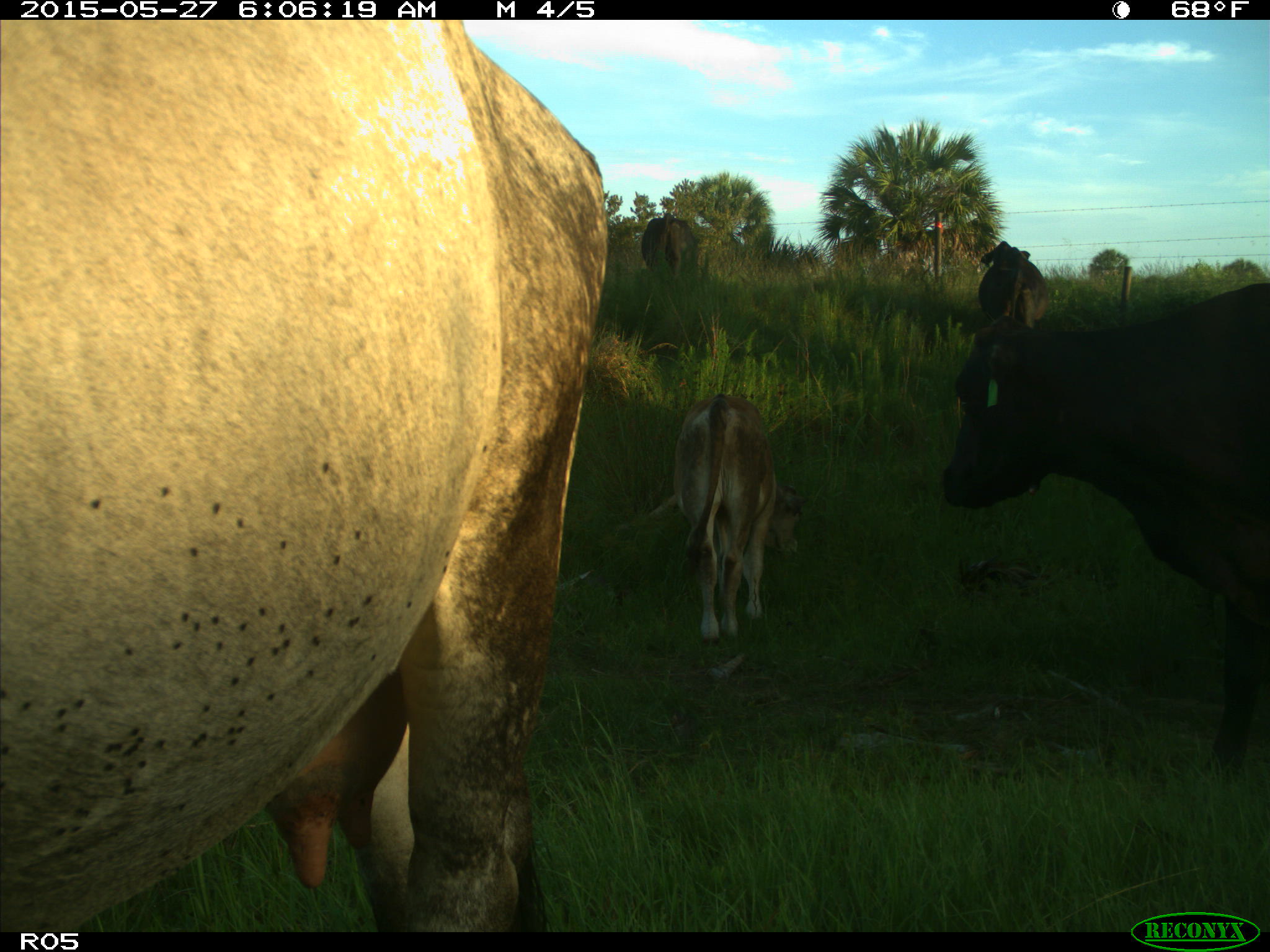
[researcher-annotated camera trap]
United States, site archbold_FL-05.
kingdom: Animalia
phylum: Chordata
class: Mammalia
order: Artiodactyla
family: Bovidae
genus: Bos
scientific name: Bos taurus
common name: domestic cow